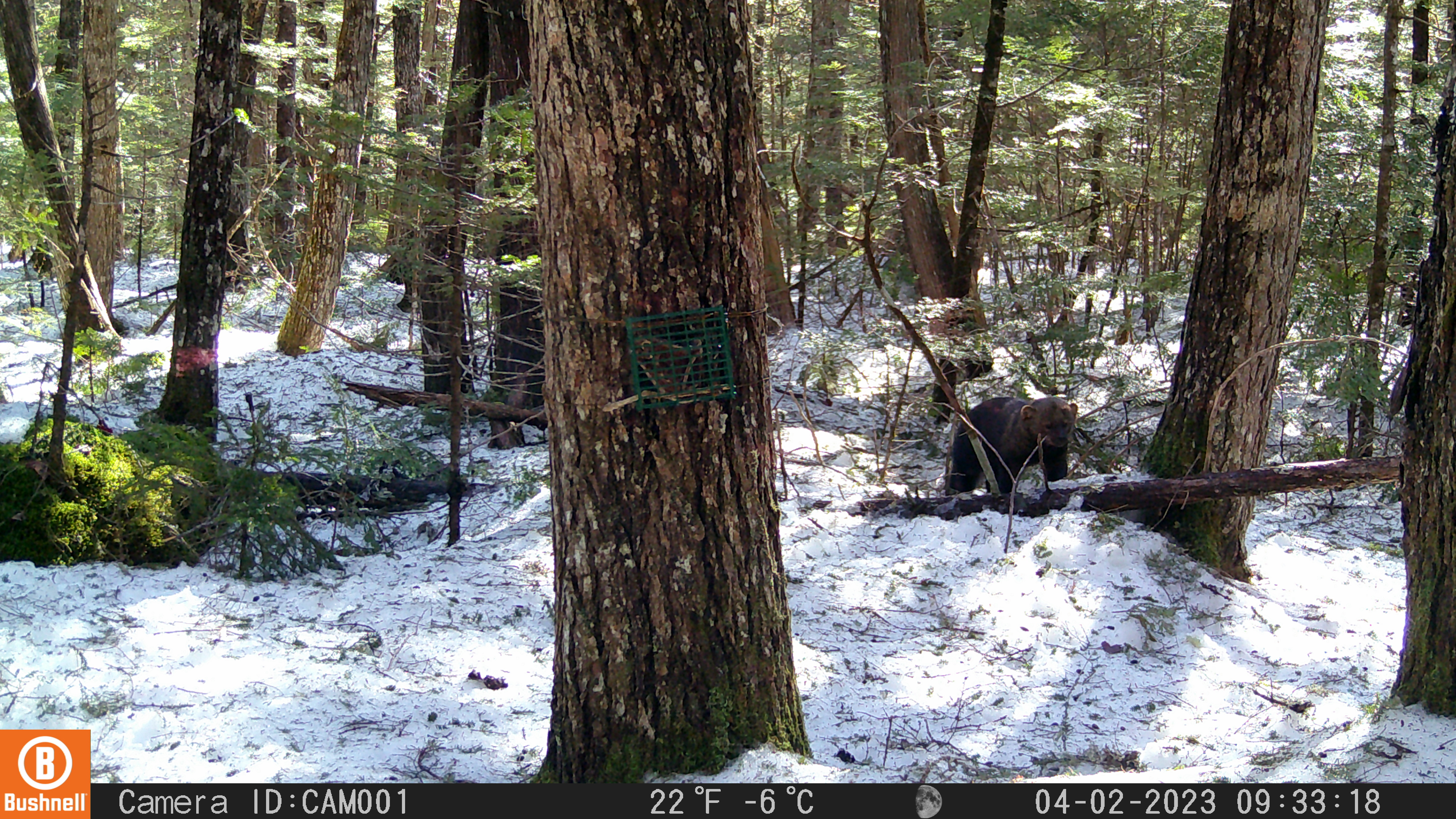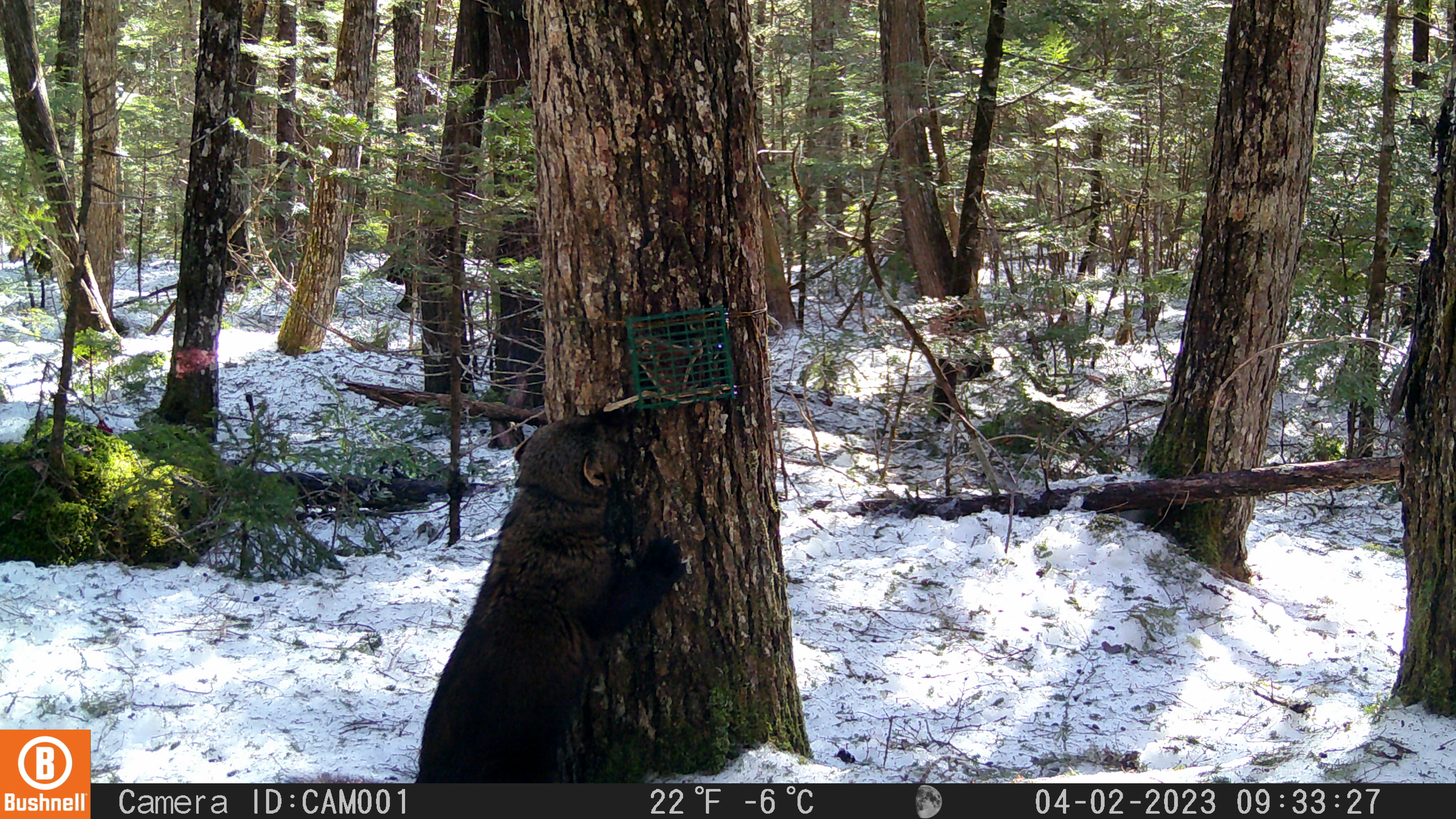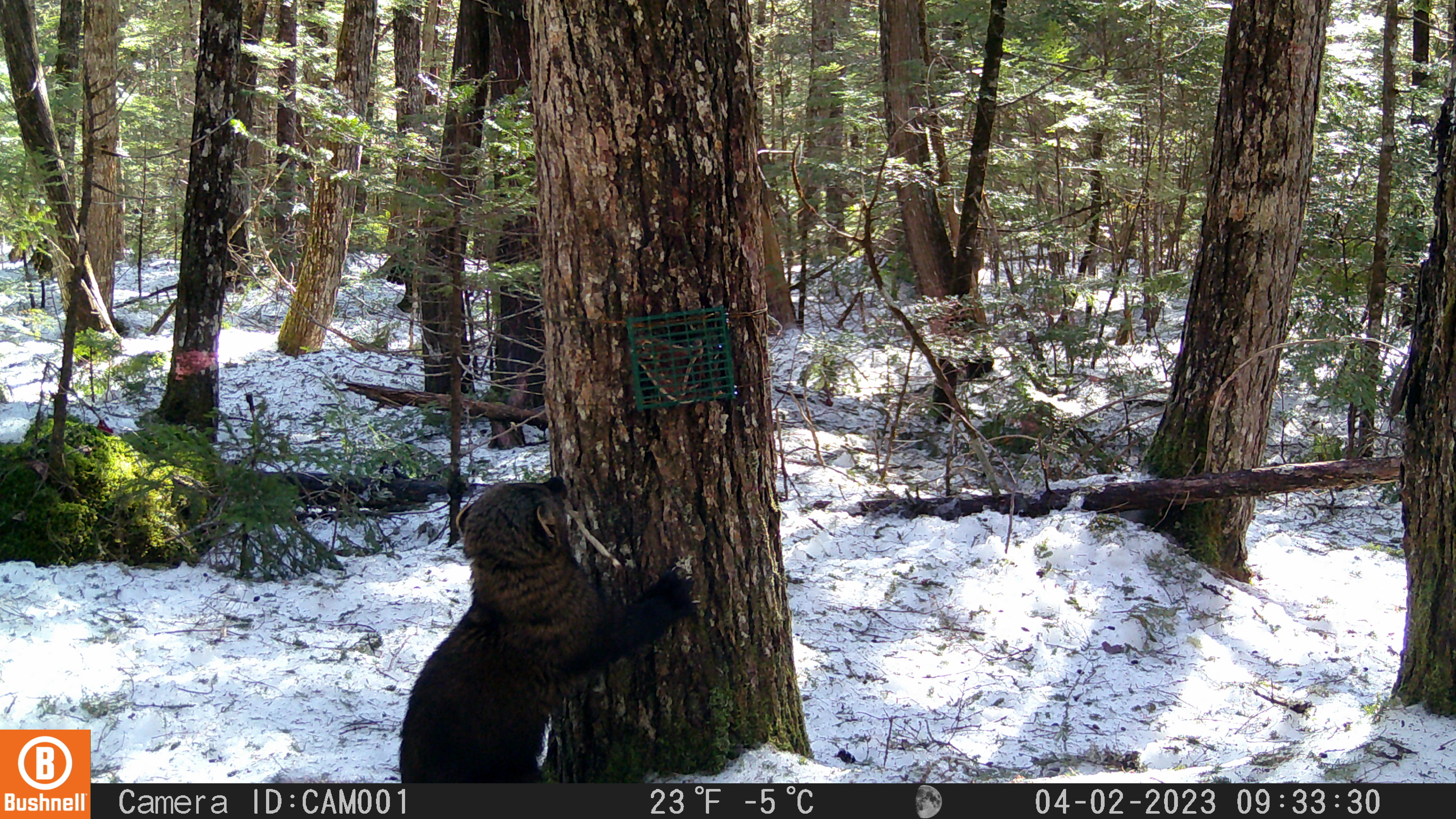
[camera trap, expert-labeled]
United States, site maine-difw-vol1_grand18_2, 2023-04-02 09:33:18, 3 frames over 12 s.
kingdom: Animalia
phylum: Chordata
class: Mammalia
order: Carnivora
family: Mustelidae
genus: Pekania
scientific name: Pekania pennanti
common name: fisher